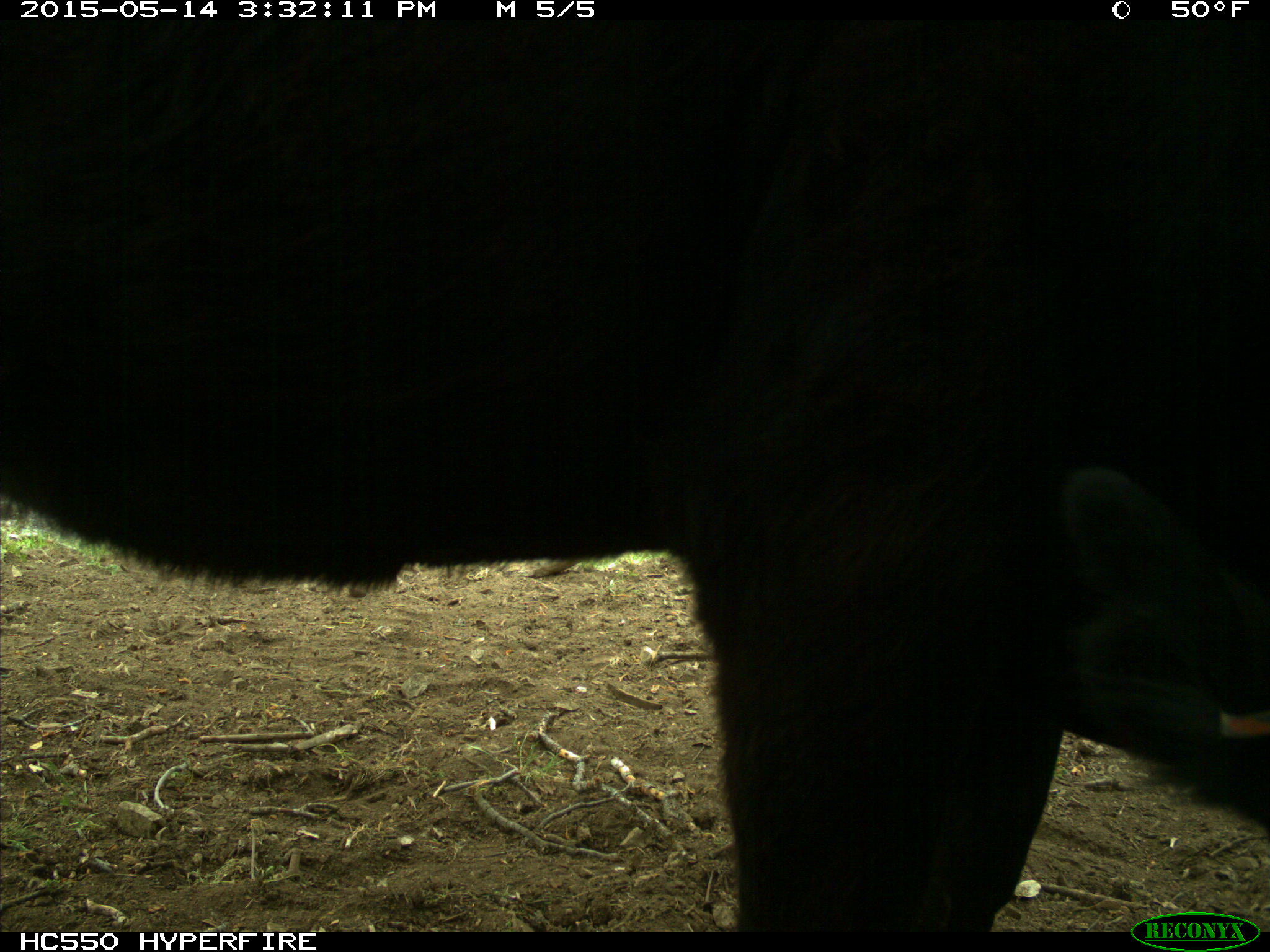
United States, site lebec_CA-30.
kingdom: Animalia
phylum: Chordata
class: Mammalia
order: Artiodactyla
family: Bovidae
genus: Bos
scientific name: Bos taurus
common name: domestic cow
Bos taurus (domestic cow).